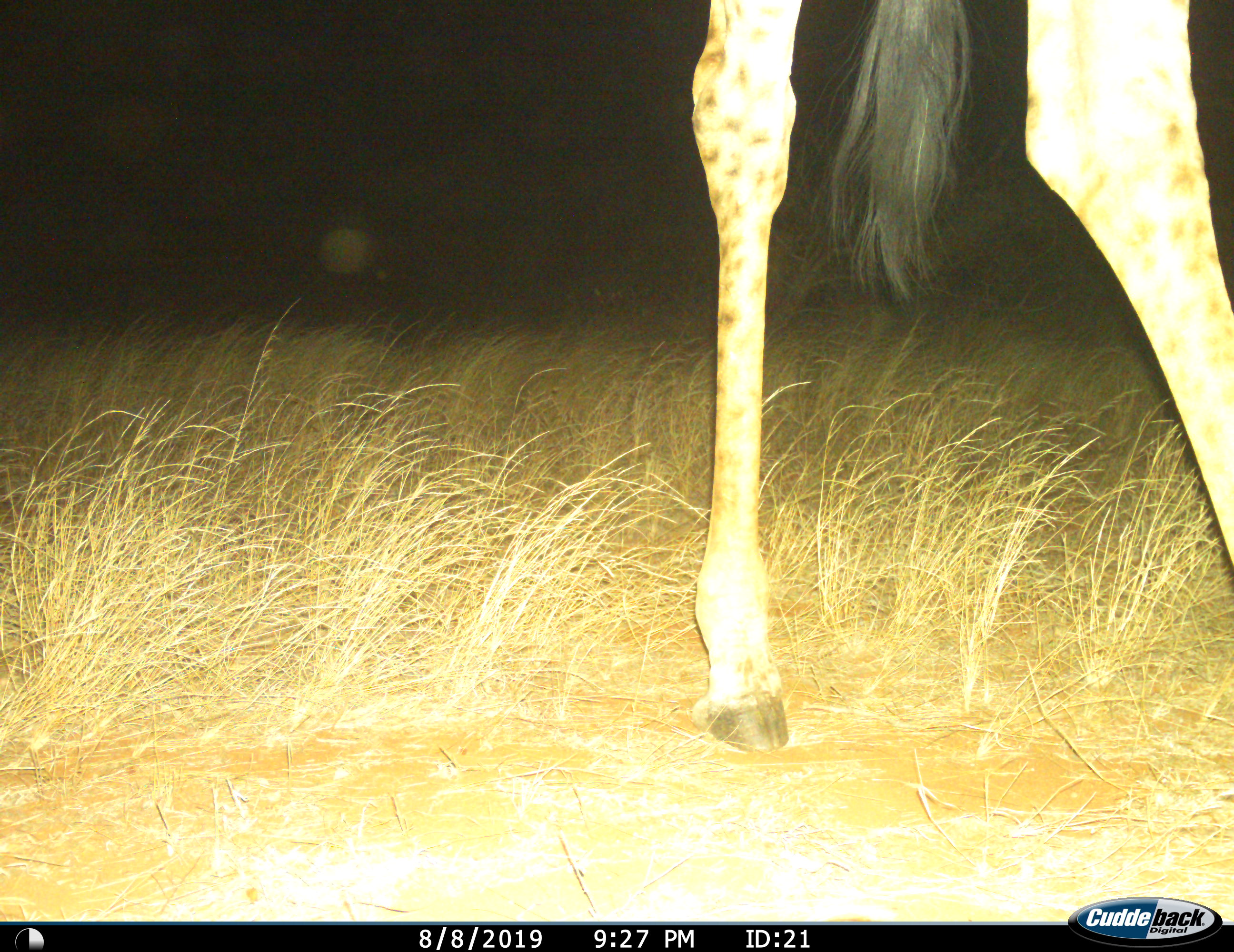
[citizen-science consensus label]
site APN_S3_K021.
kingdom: Animalia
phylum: Chordata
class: Mammalia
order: Artiodactyla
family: Giraffidae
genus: Giraffa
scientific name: Giraffa camelopardalis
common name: giraffe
Giraffe (Giraffa camelopardalis), count 1. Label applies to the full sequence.